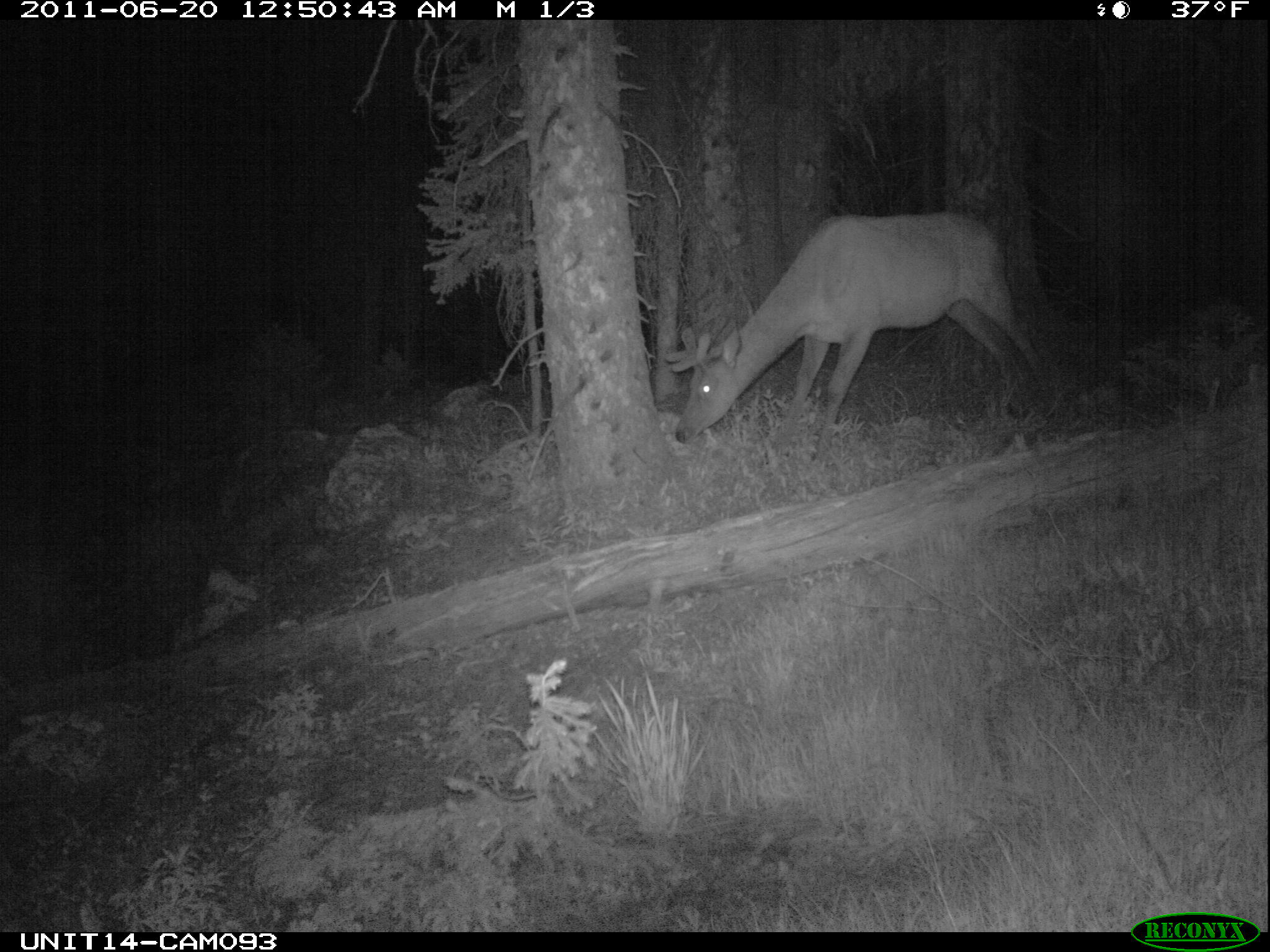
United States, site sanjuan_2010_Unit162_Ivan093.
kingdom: Animalia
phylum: Chordata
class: Mammalia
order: Artiodactyla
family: Cervidae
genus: Cervus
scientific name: Cervus elaphus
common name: red deer